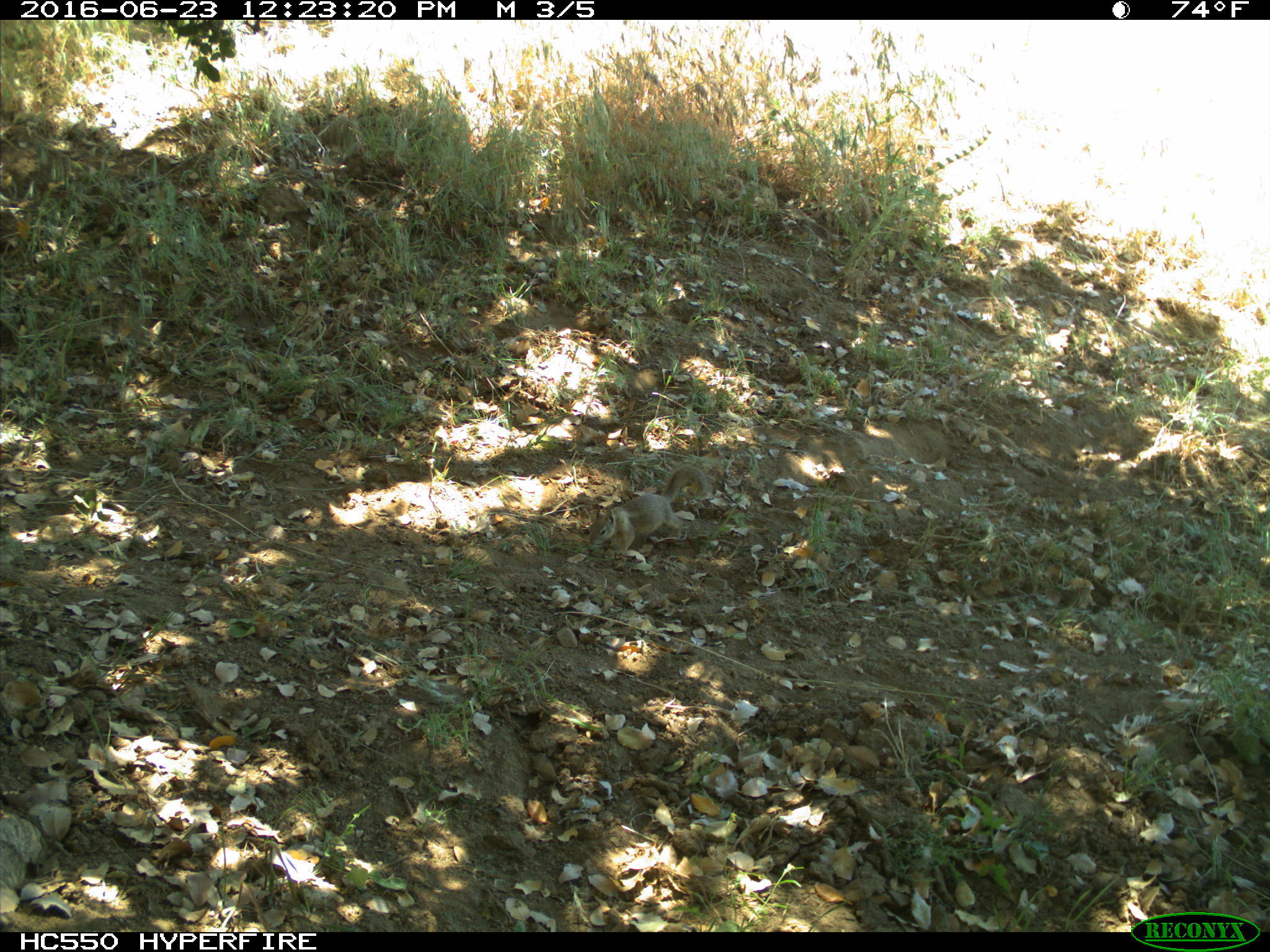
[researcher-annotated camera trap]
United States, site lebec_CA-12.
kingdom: Animalia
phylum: Chordata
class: Mammalia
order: Rodentia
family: Sciuridae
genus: Otospermophilus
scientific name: Otospermophilus beecheyi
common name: california ground squirrel